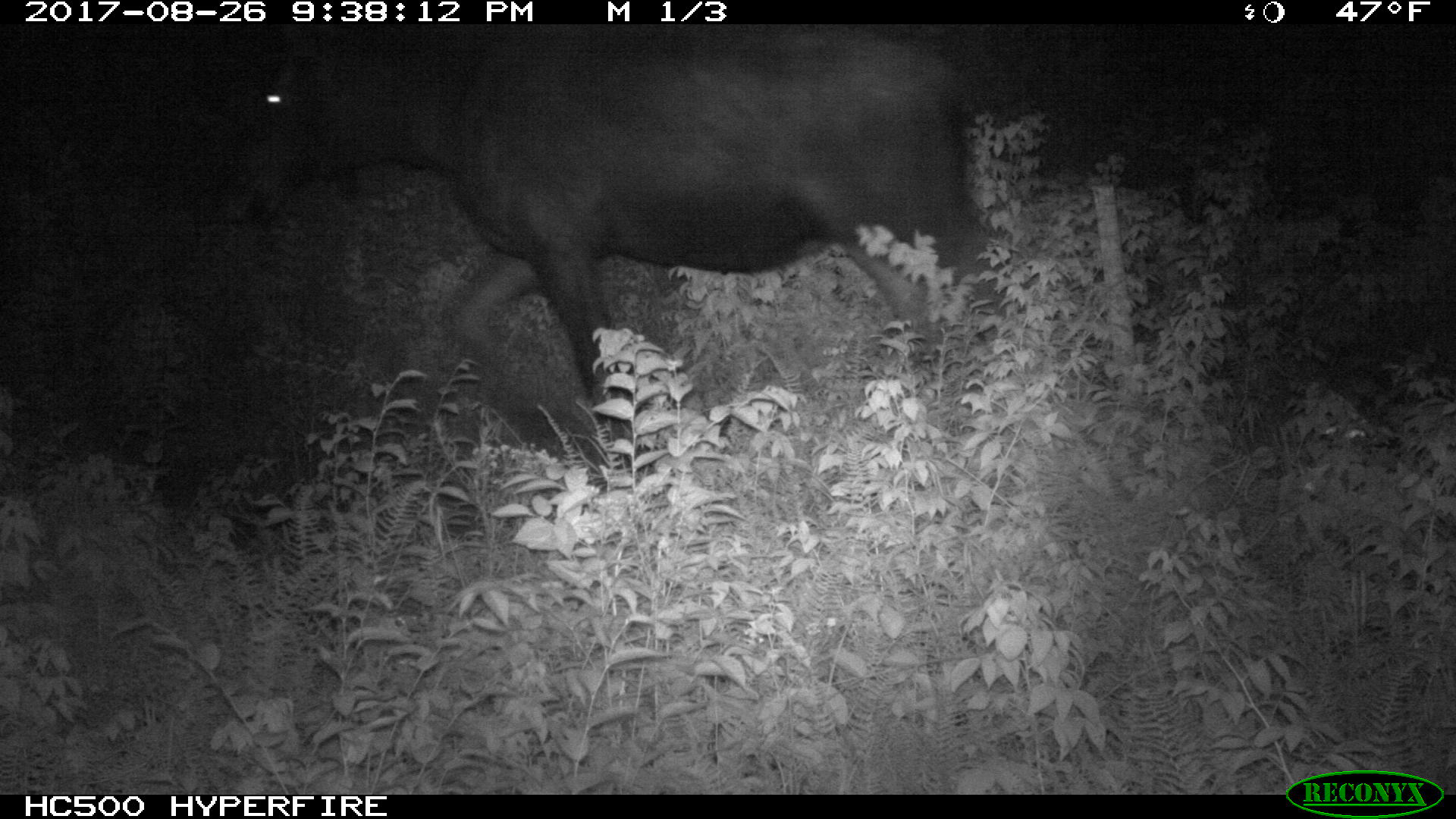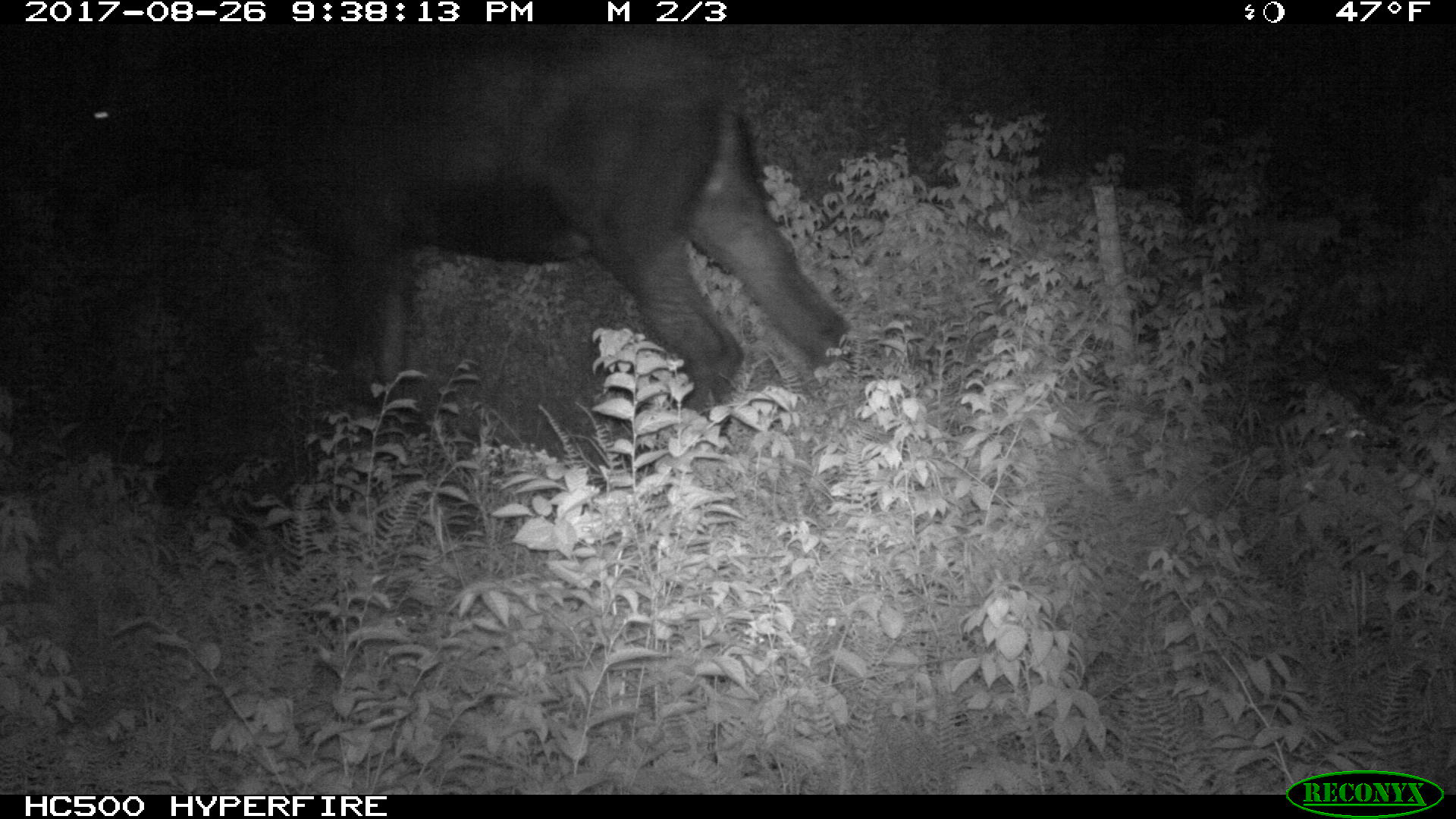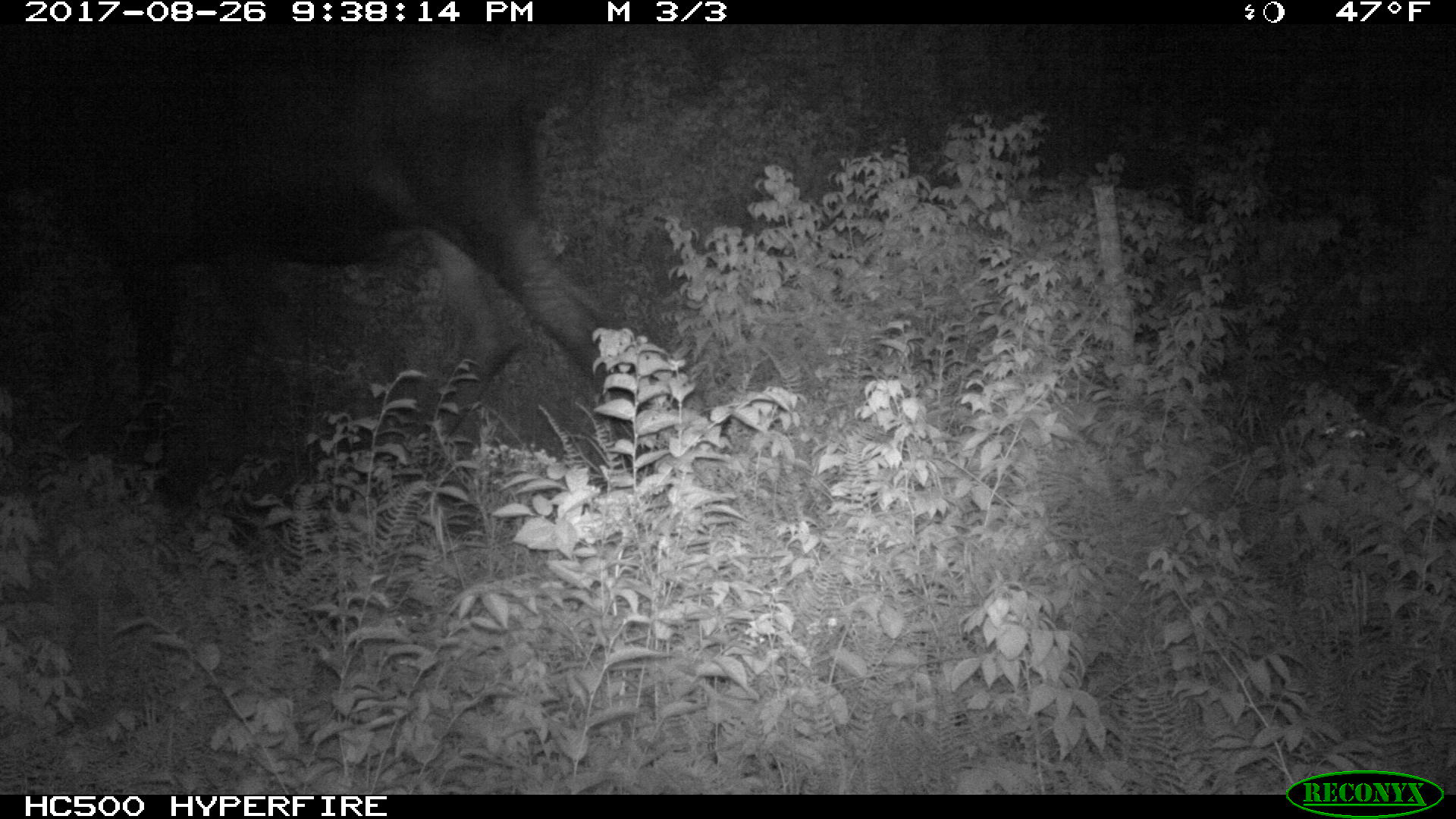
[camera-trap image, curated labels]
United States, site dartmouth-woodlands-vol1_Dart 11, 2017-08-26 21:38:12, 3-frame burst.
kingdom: Animalia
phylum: Chordata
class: Mammalia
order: Artiodactyla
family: Cervidae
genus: Alces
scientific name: Alces alces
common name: moose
Moose (Alces alces).